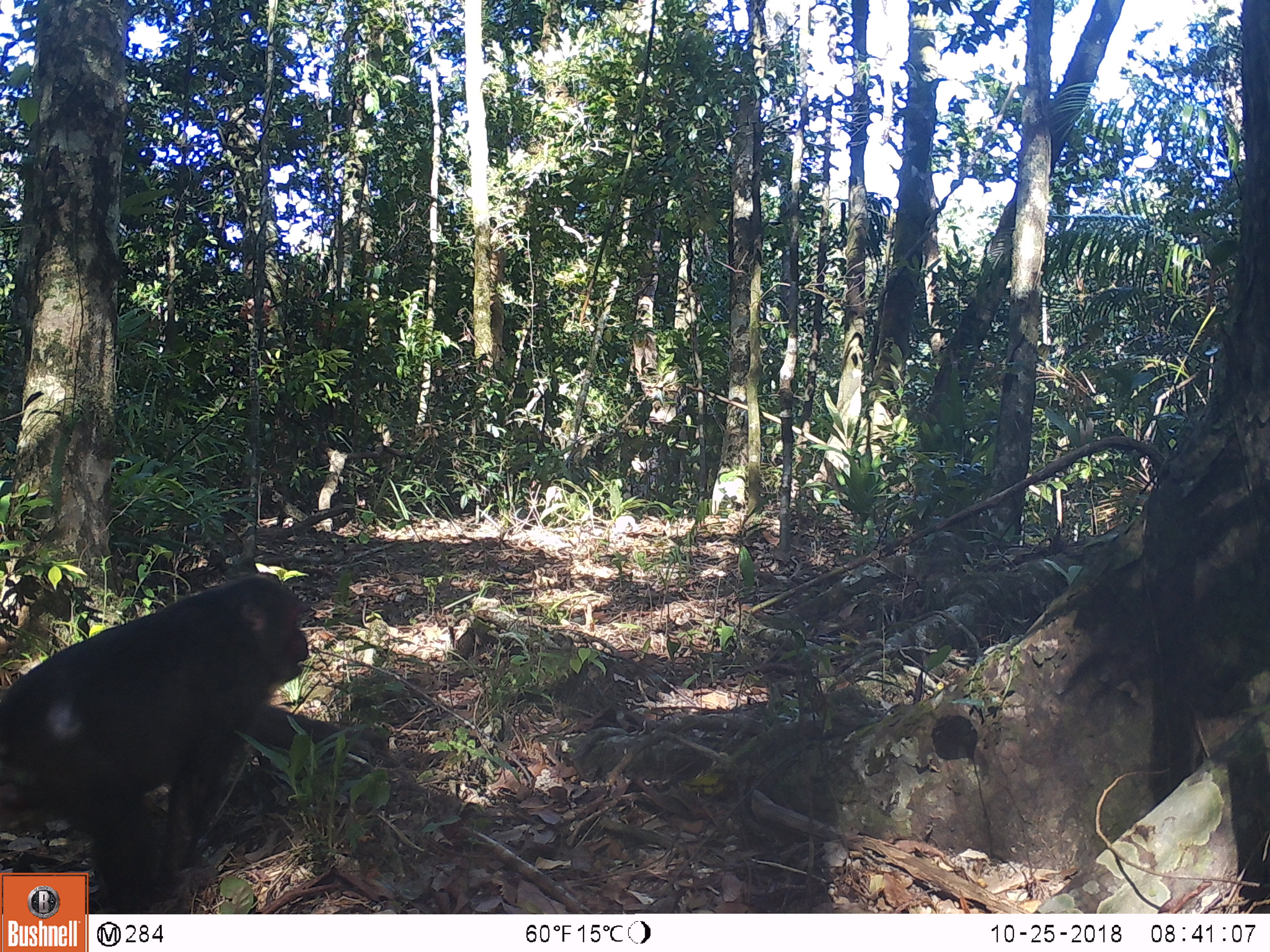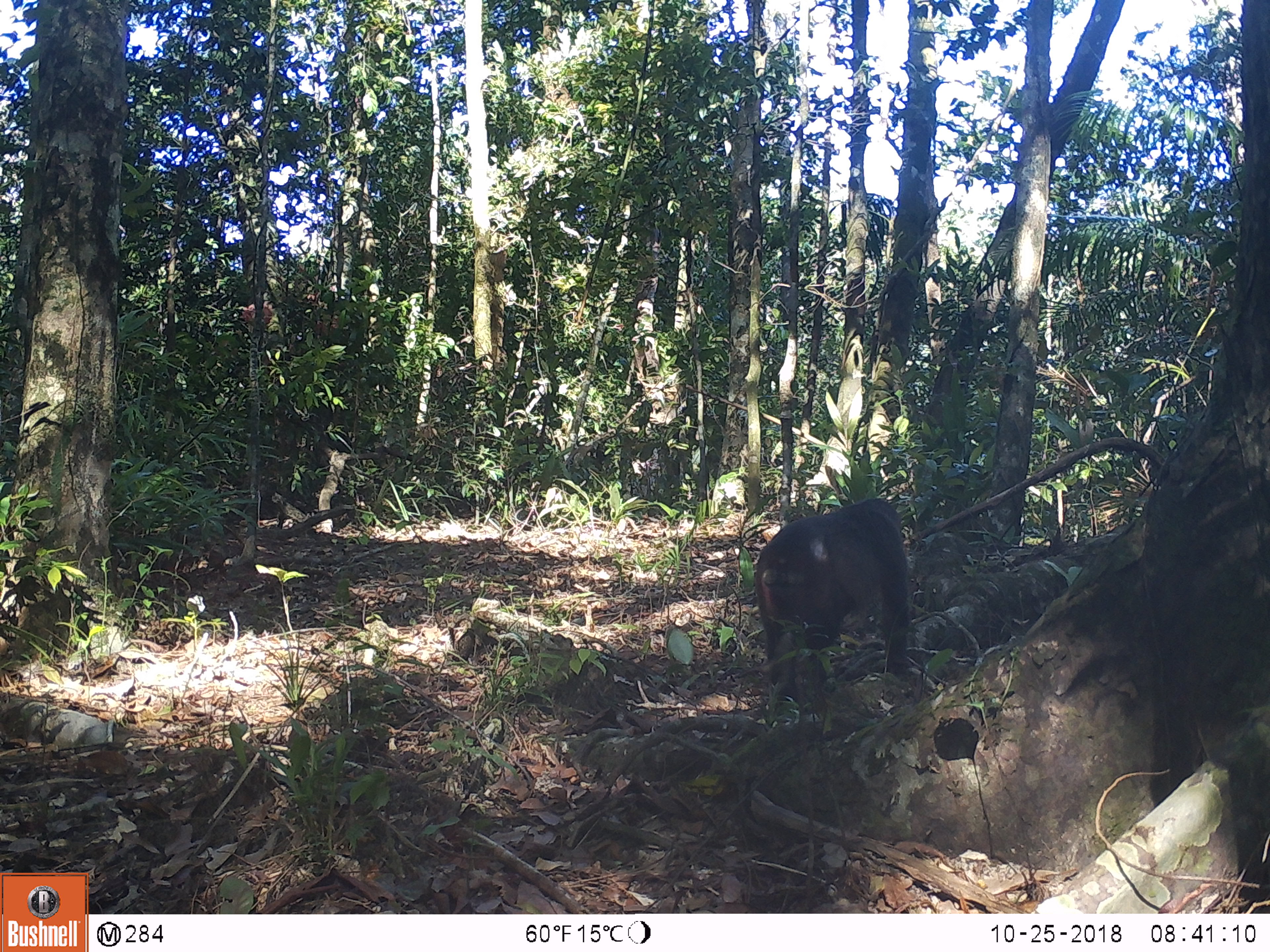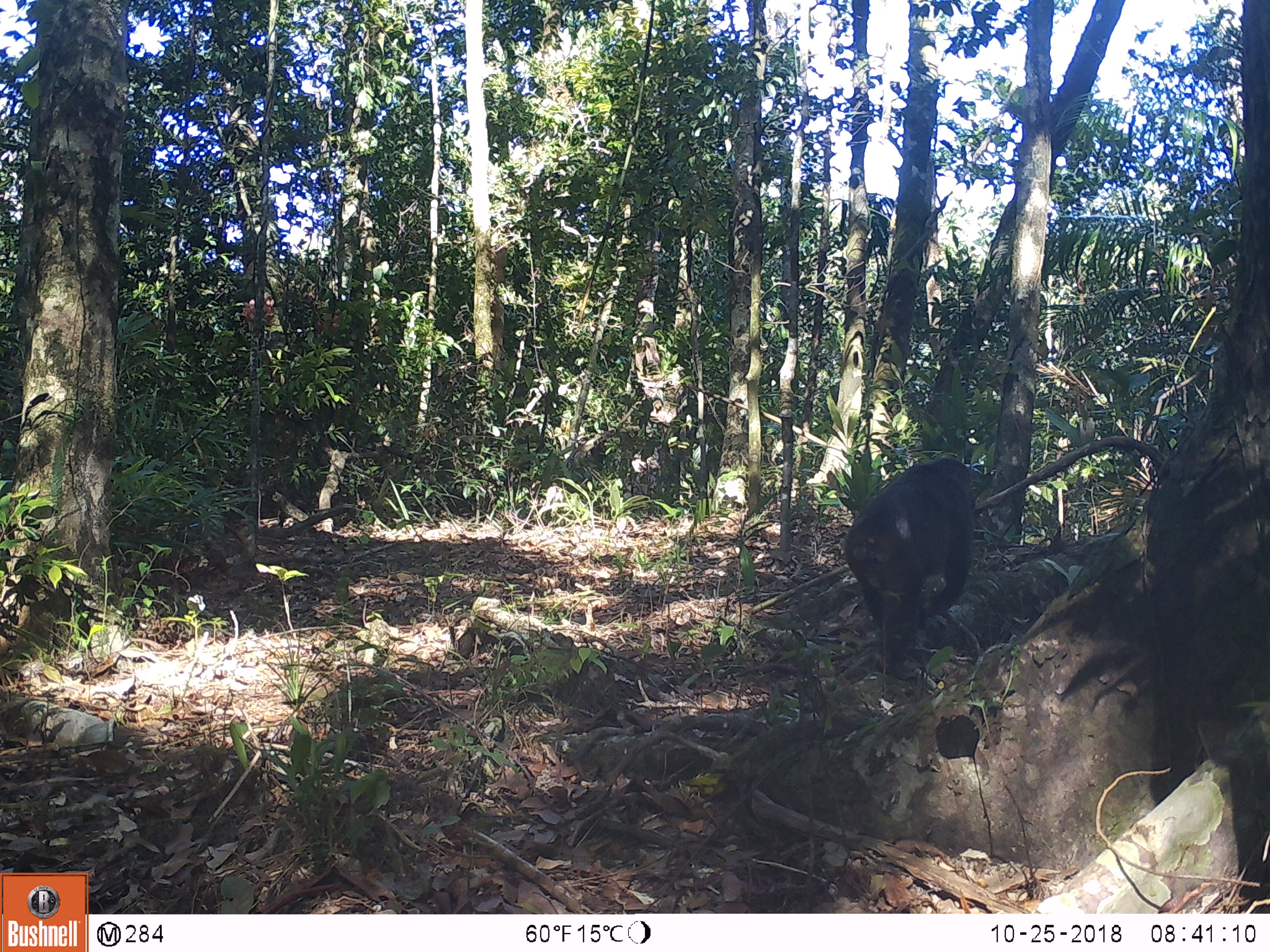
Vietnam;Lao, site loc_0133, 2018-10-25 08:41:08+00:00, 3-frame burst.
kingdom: Animalia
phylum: Chordata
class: Mammalia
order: Primates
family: Cercopithecidae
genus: Macaca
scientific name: Macaca arctoides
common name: stump-tailed macaque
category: stump tailed macaque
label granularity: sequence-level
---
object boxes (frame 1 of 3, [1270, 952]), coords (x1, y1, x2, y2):
stump tailed macaque: (0, 572, 389, 913)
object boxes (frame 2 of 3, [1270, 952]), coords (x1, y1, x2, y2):
stump tailed macaque: (755, 497, 911, 708)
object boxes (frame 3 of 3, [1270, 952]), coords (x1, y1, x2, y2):
stump tailed macaque: (841, 456, 975, 681)